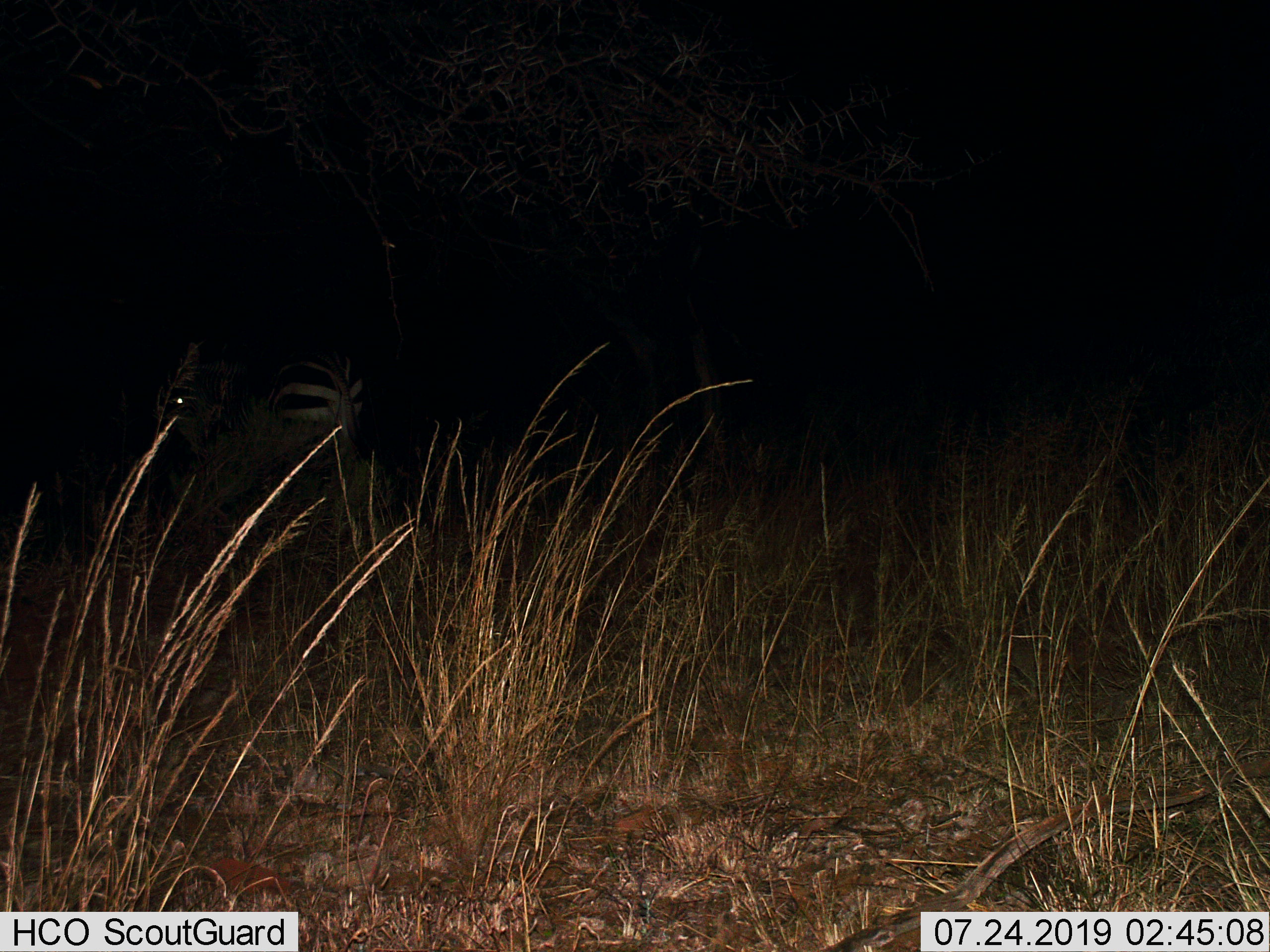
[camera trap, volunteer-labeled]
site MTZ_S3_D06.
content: unidentified animal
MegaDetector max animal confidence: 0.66